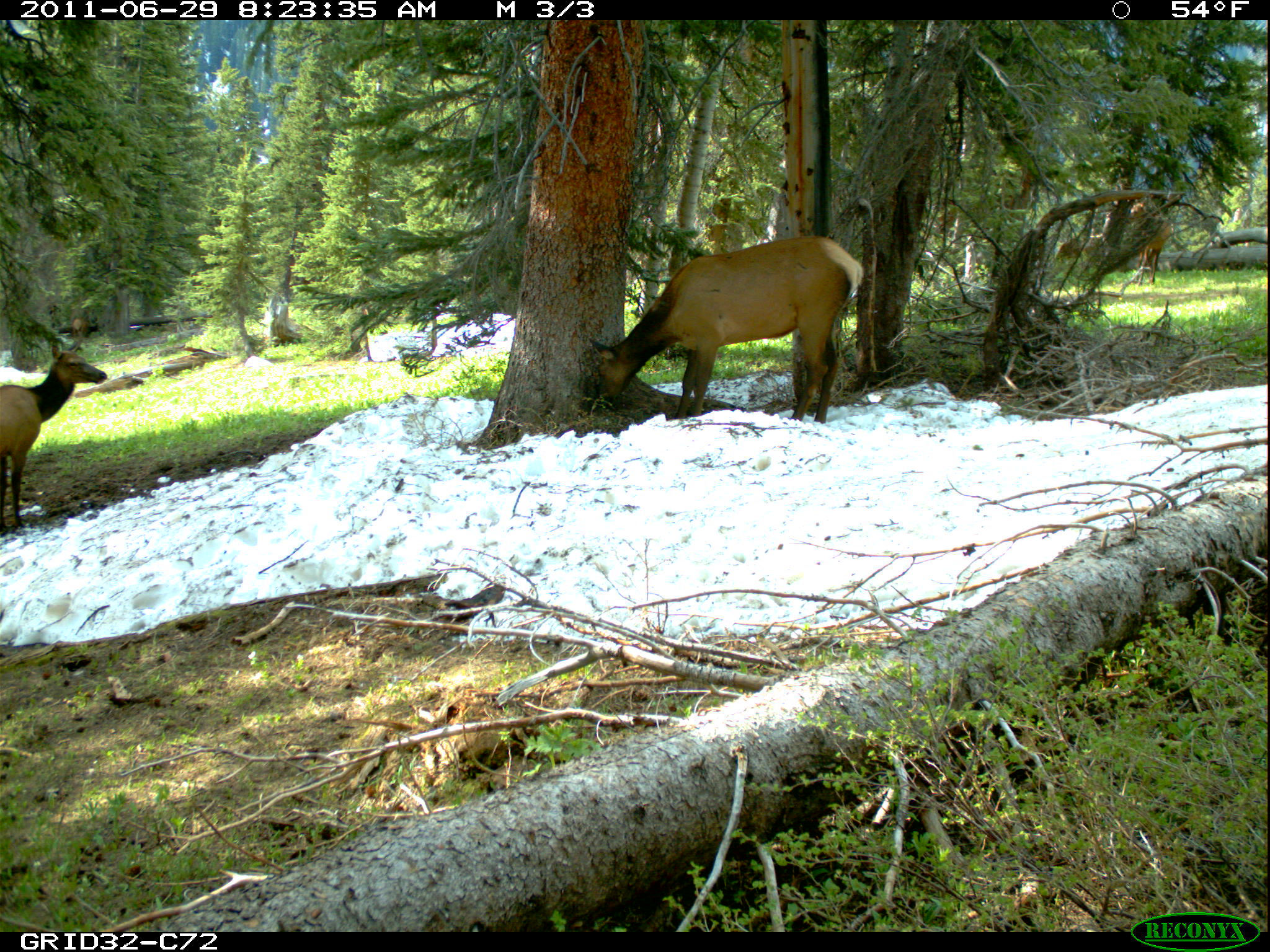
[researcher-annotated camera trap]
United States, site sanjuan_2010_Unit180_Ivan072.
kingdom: Animalia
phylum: Chordata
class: Mammalia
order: Artiodactyla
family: Cervidae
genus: Cervus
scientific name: Cervus elaphus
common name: red deer